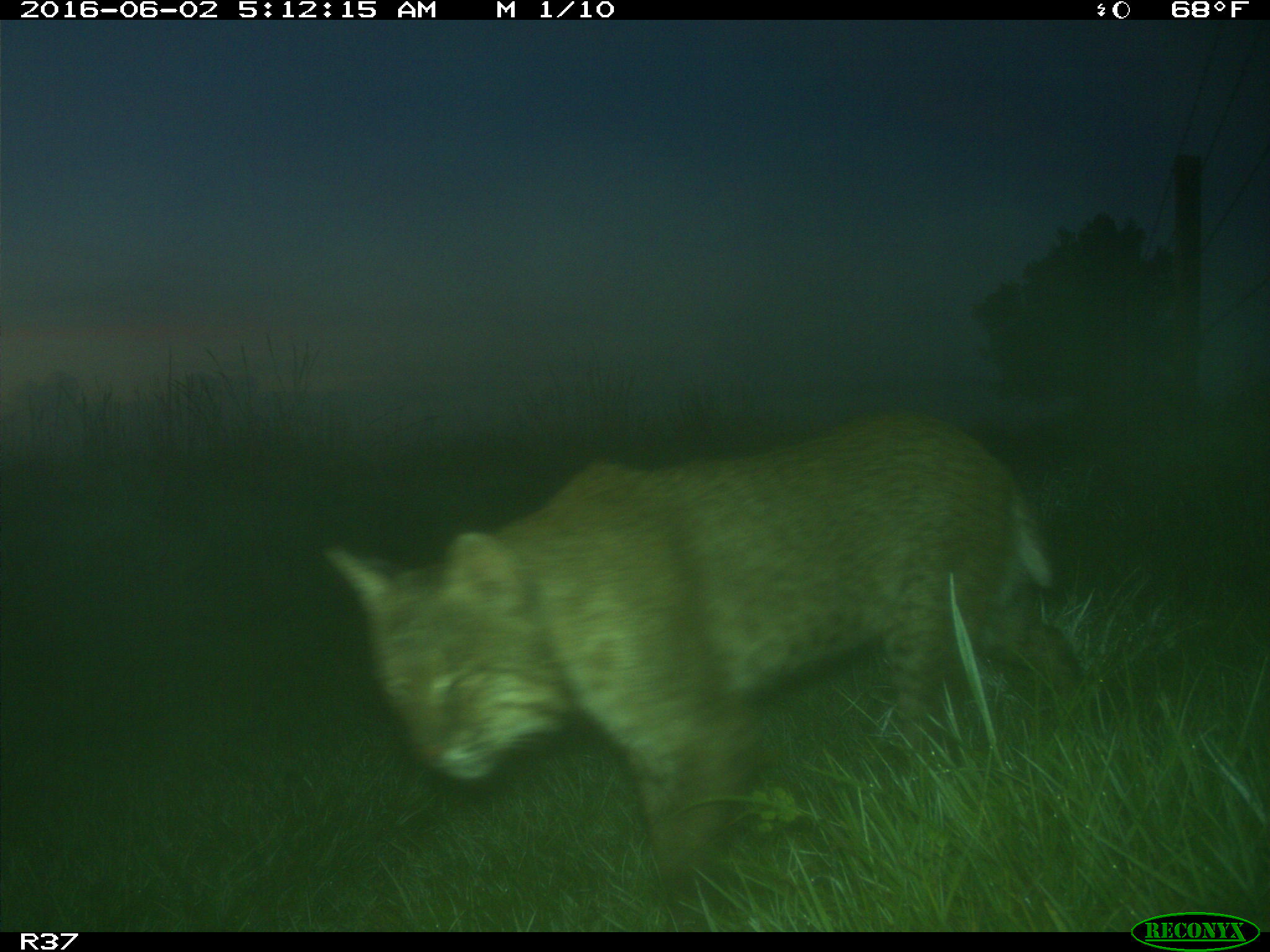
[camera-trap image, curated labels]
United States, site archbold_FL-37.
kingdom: Animalia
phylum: Chordata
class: Mammalia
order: Carnivora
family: Felidae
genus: Lynx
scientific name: Lynx rufus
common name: bobcat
Lynx rufus (bobcat).